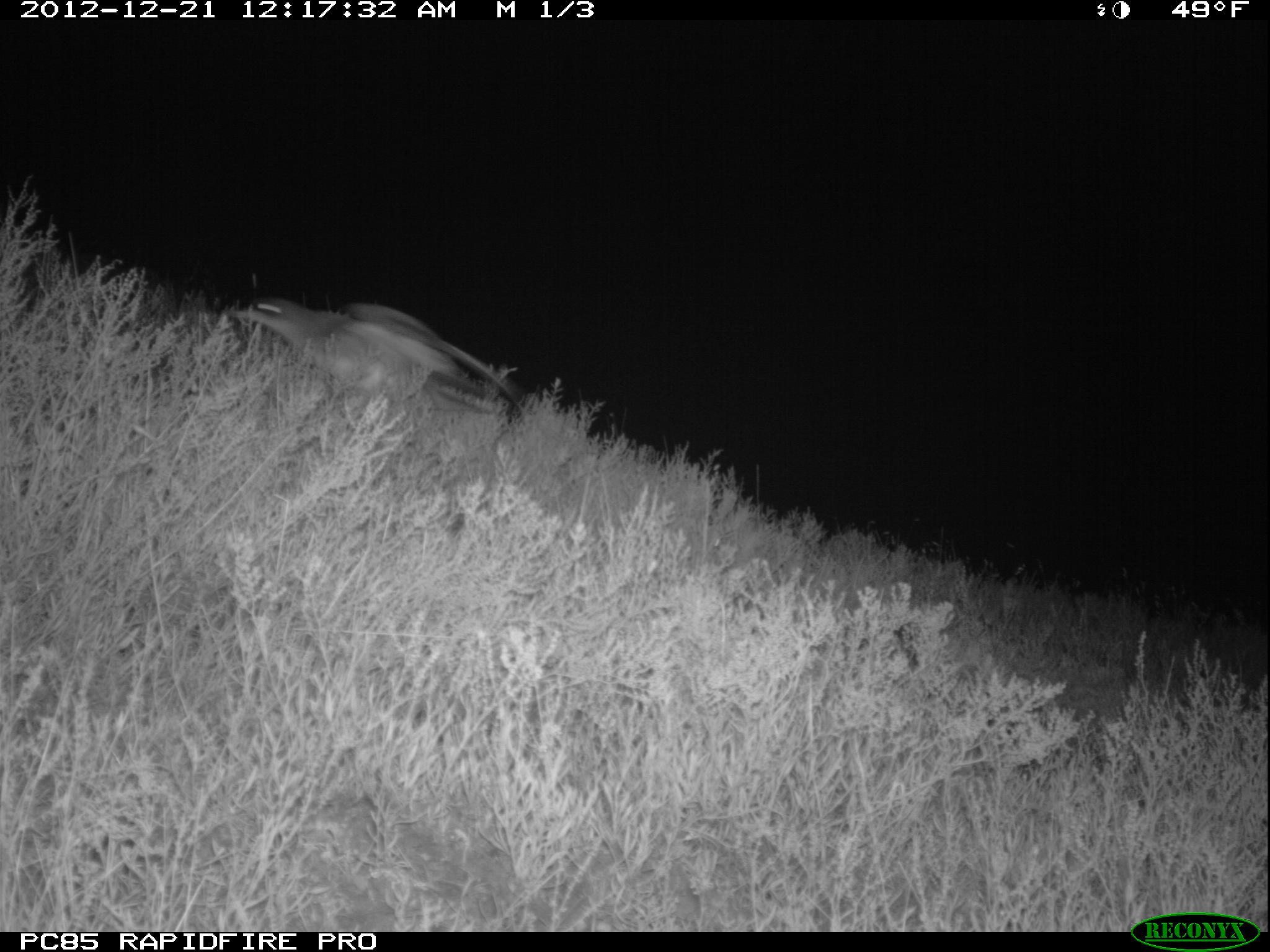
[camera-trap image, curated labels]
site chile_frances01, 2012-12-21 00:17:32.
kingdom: Animalia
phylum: Chordata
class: Aves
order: Procellariiformes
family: Procellariidae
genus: Calonectris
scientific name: Calonectris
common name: shearwater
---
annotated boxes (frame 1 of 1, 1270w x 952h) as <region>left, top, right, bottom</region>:
shearwater: <region>236, 293, 518, 429</region>